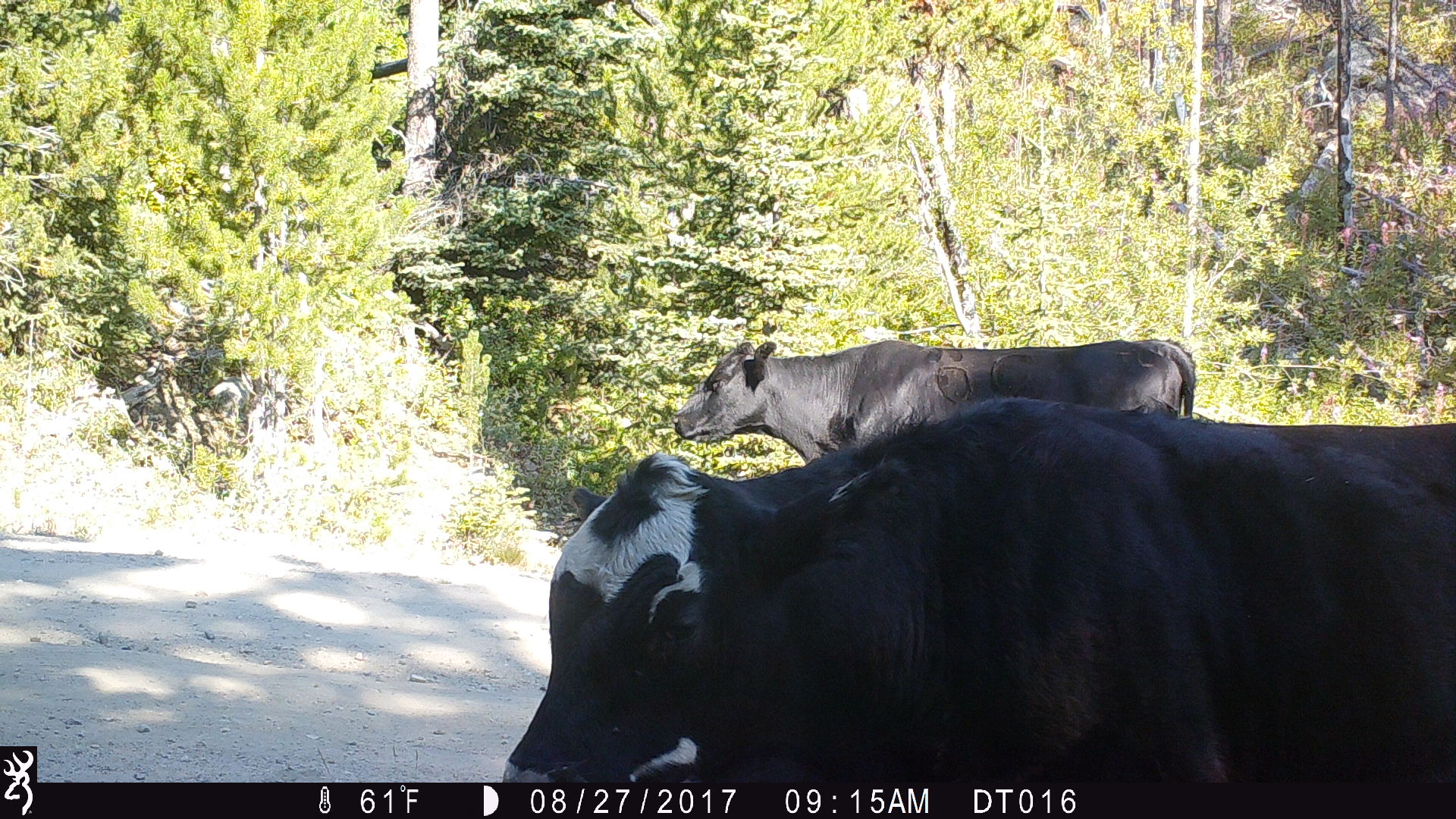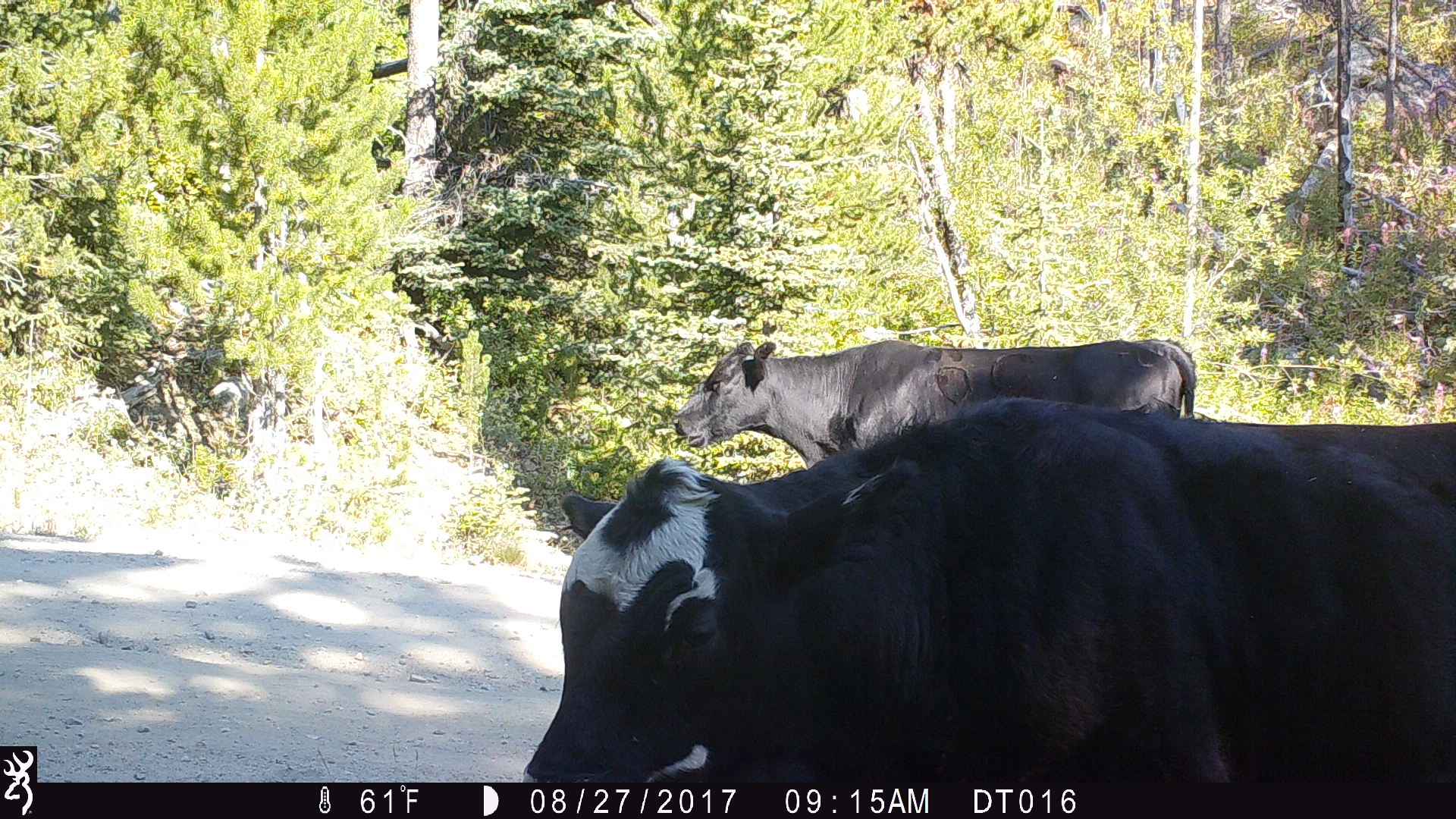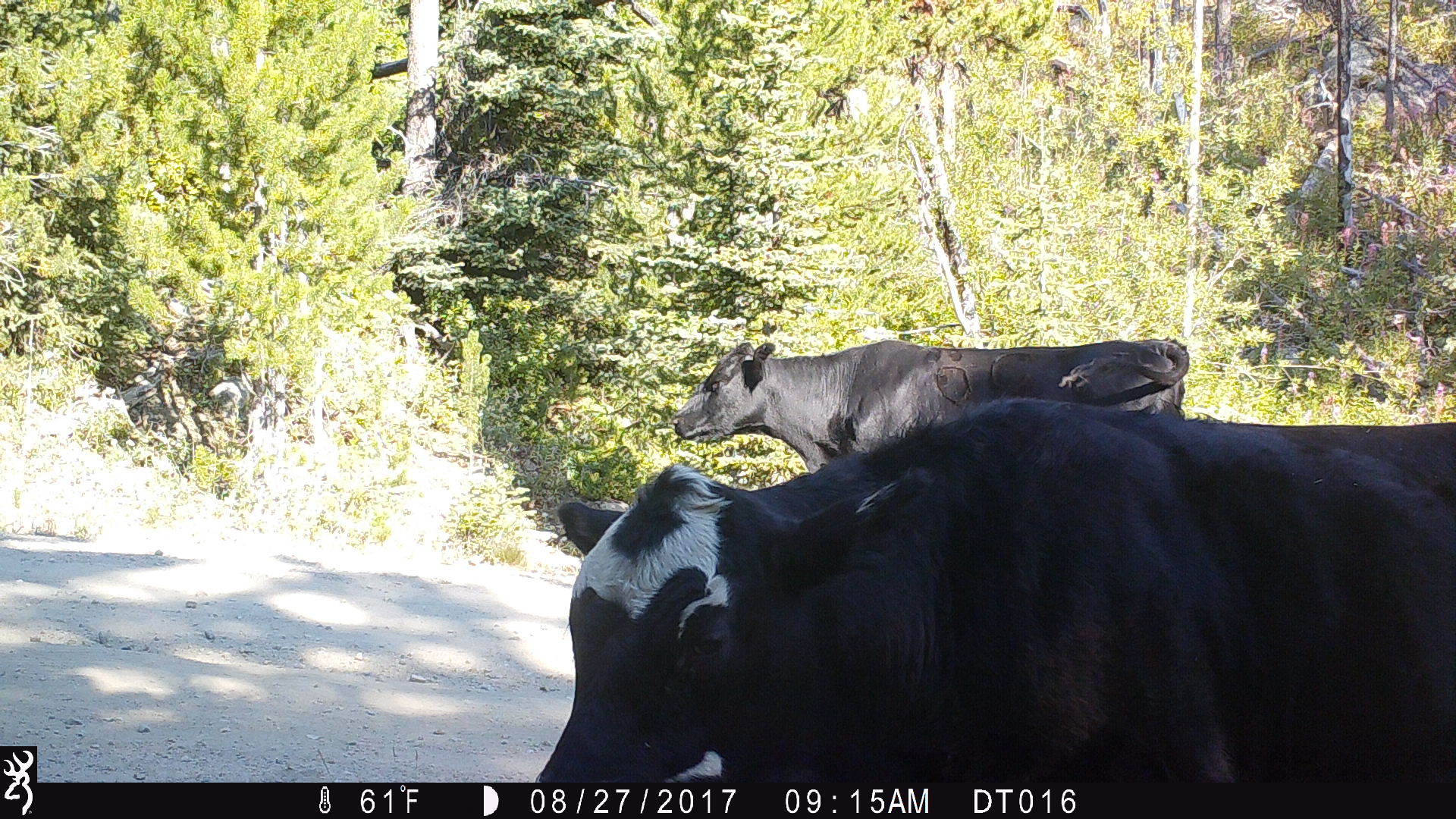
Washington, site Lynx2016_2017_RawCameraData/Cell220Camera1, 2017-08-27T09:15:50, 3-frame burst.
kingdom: Animalia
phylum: Chordata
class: Mammalia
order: Artiodactyla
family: Bovidae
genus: Bos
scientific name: Bos taurus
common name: domestic cattle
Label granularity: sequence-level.